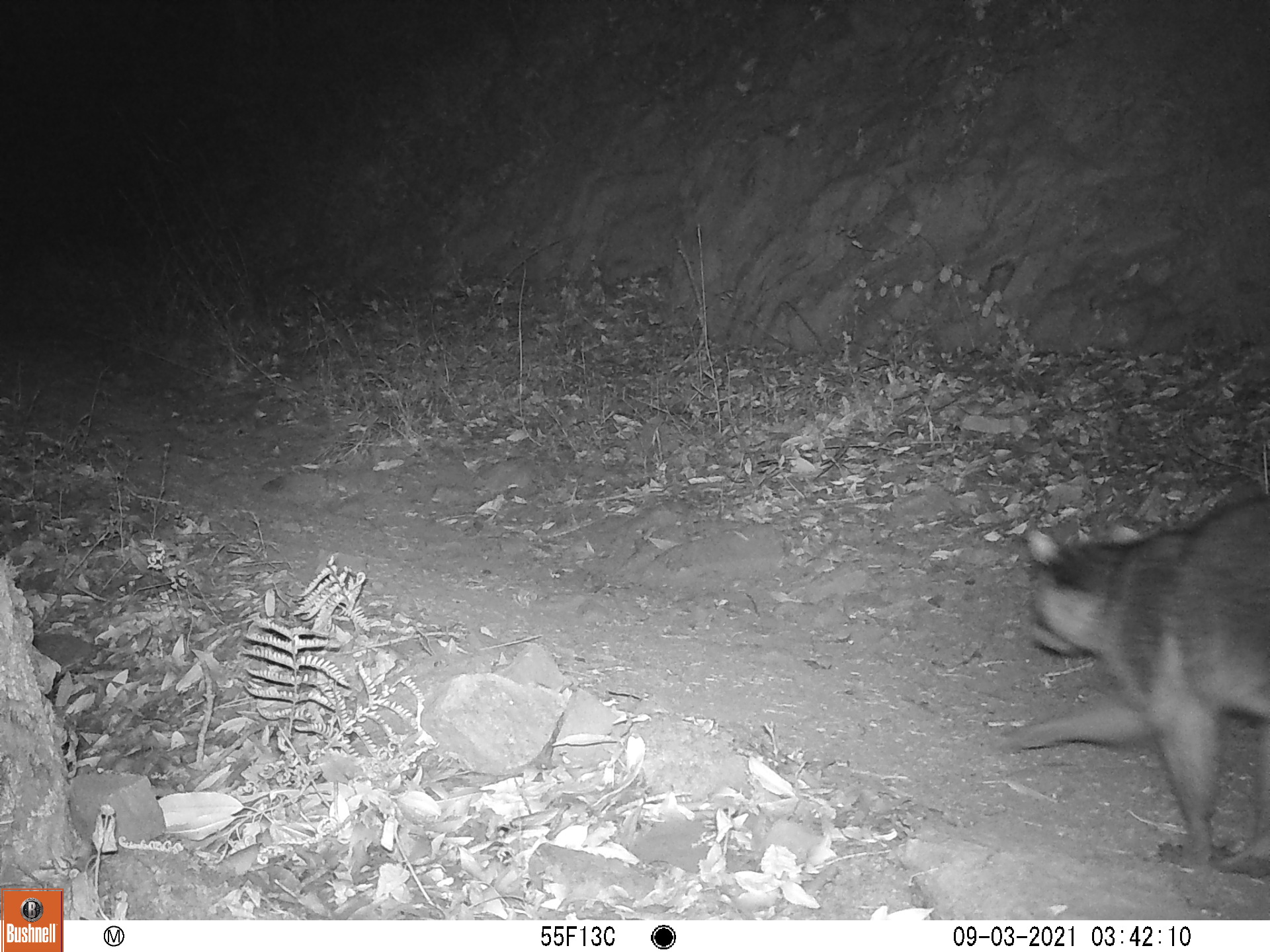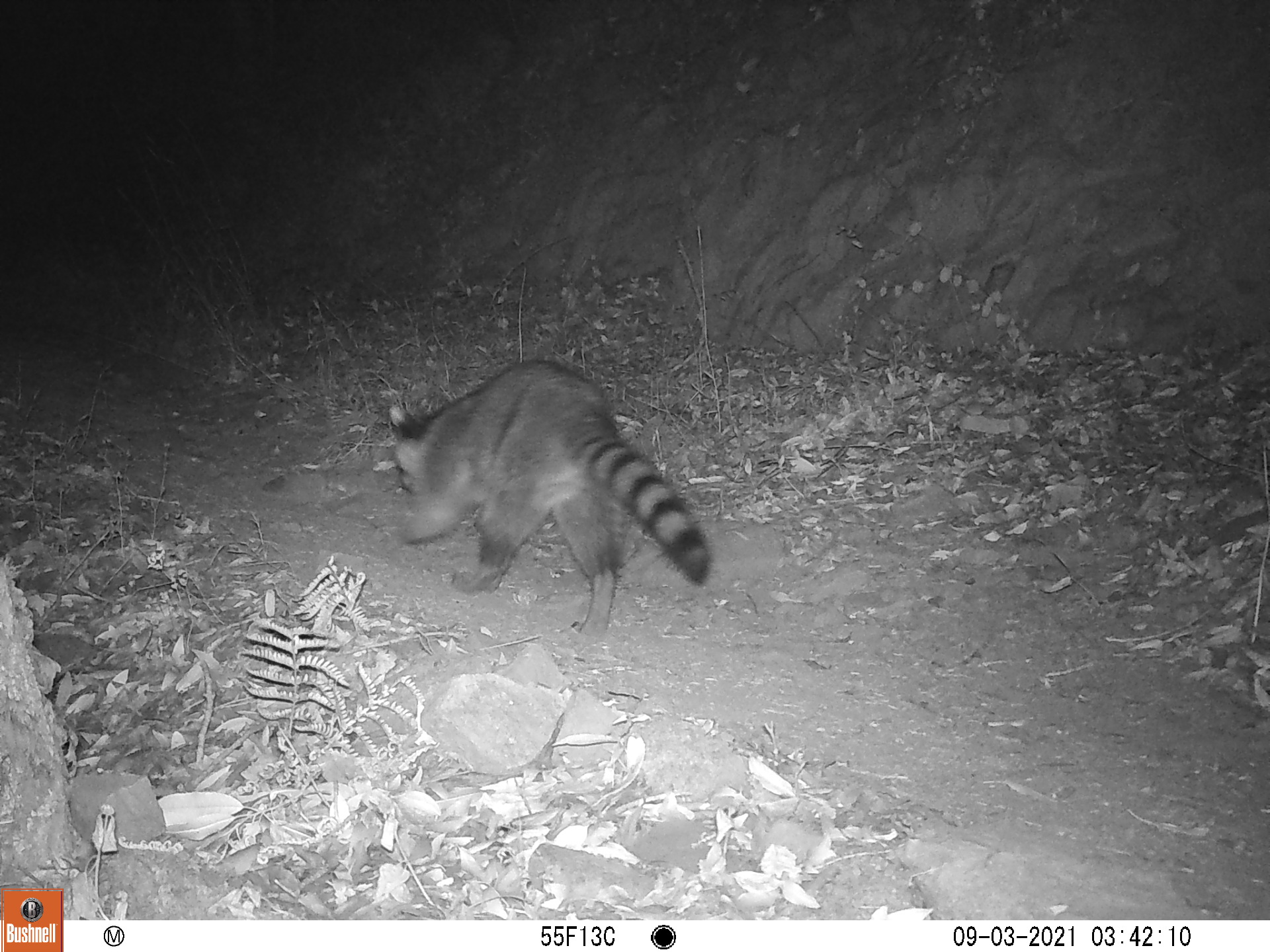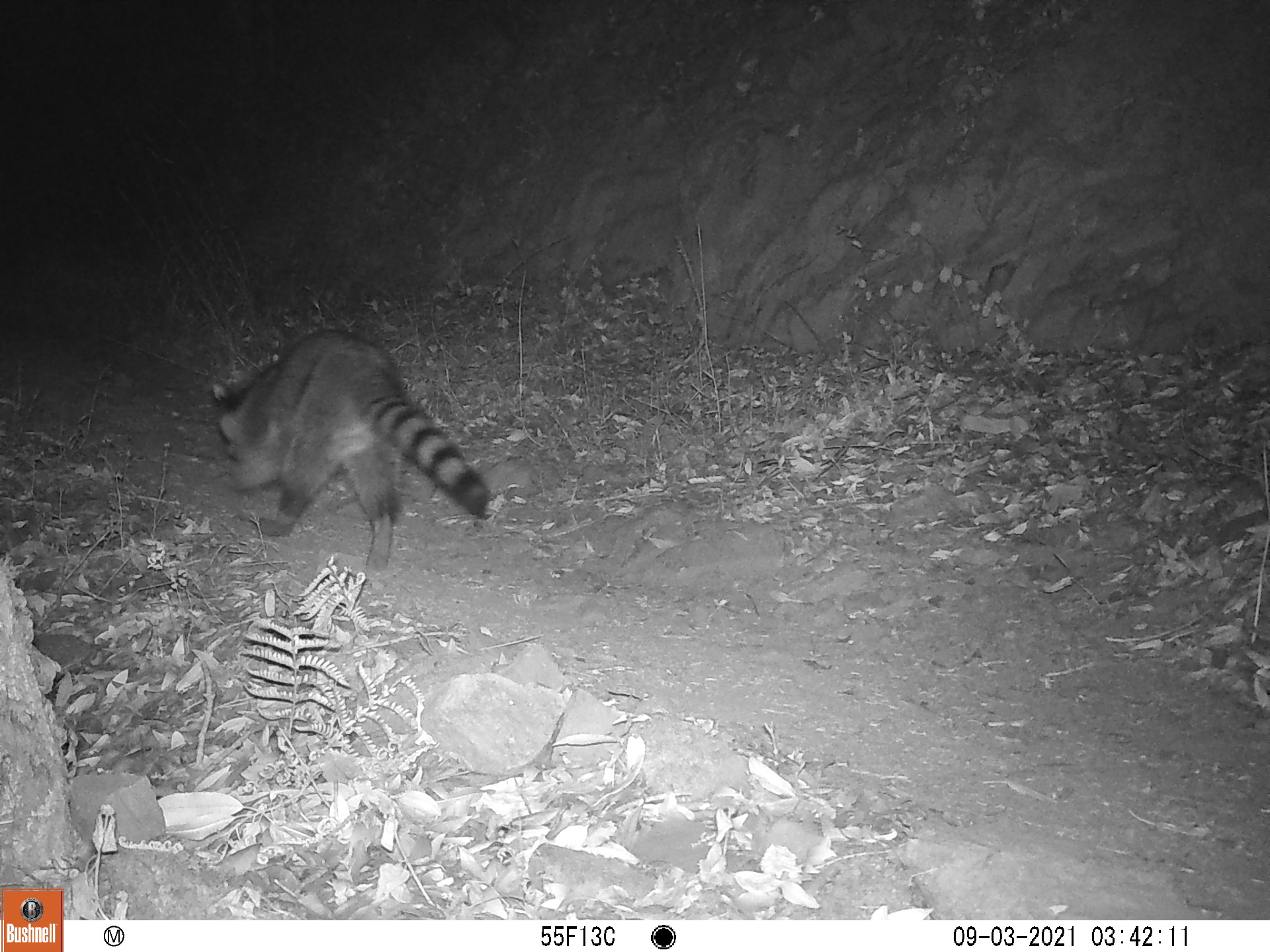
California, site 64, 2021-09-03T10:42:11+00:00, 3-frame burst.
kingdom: Animalia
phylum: Chordata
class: Mammalia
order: Carnivora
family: Procyonidae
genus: Procyon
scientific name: Procyon lotor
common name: raccoon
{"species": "raccoon (Procyon lotor)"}